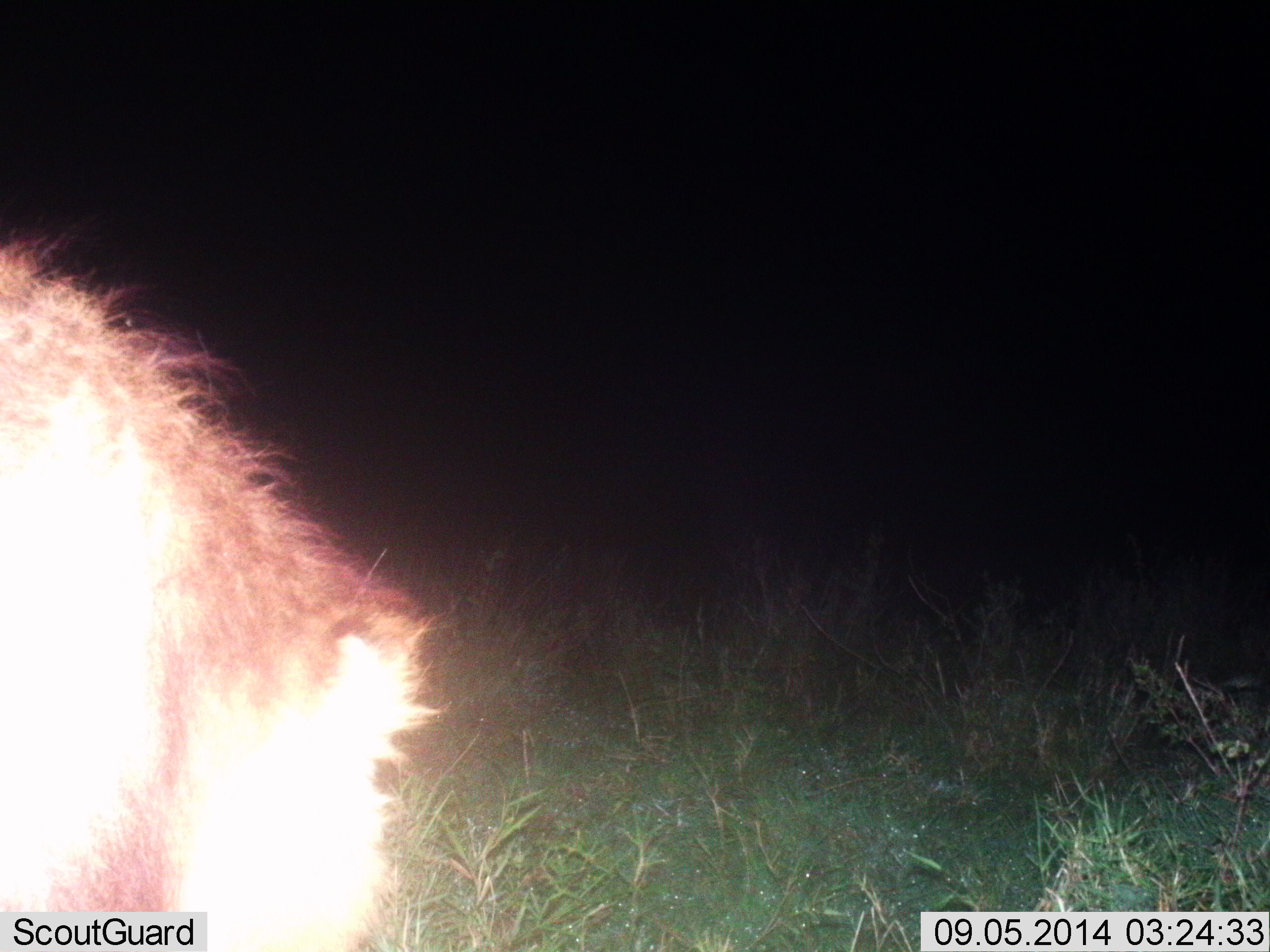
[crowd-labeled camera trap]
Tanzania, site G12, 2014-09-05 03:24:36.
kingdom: Animalia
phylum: Chordata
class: Mammalia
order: Carnivora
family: Hyaenidae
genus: Crocuta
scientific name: Crocuta crocuta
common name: spotted hyena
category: hyenaspotted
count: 1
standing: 67%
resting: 0%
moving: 33%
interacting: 0%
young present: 0%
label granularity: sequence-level